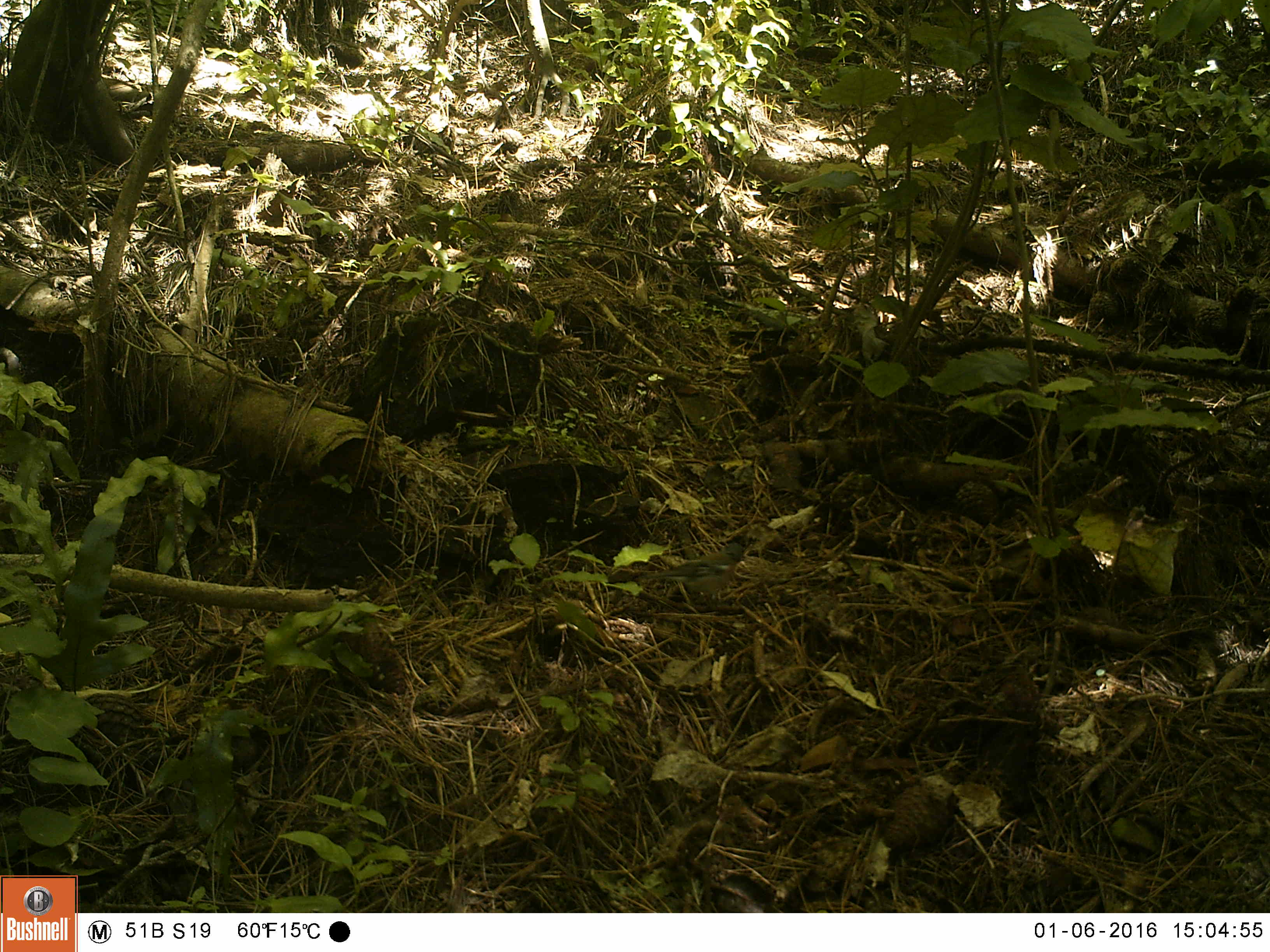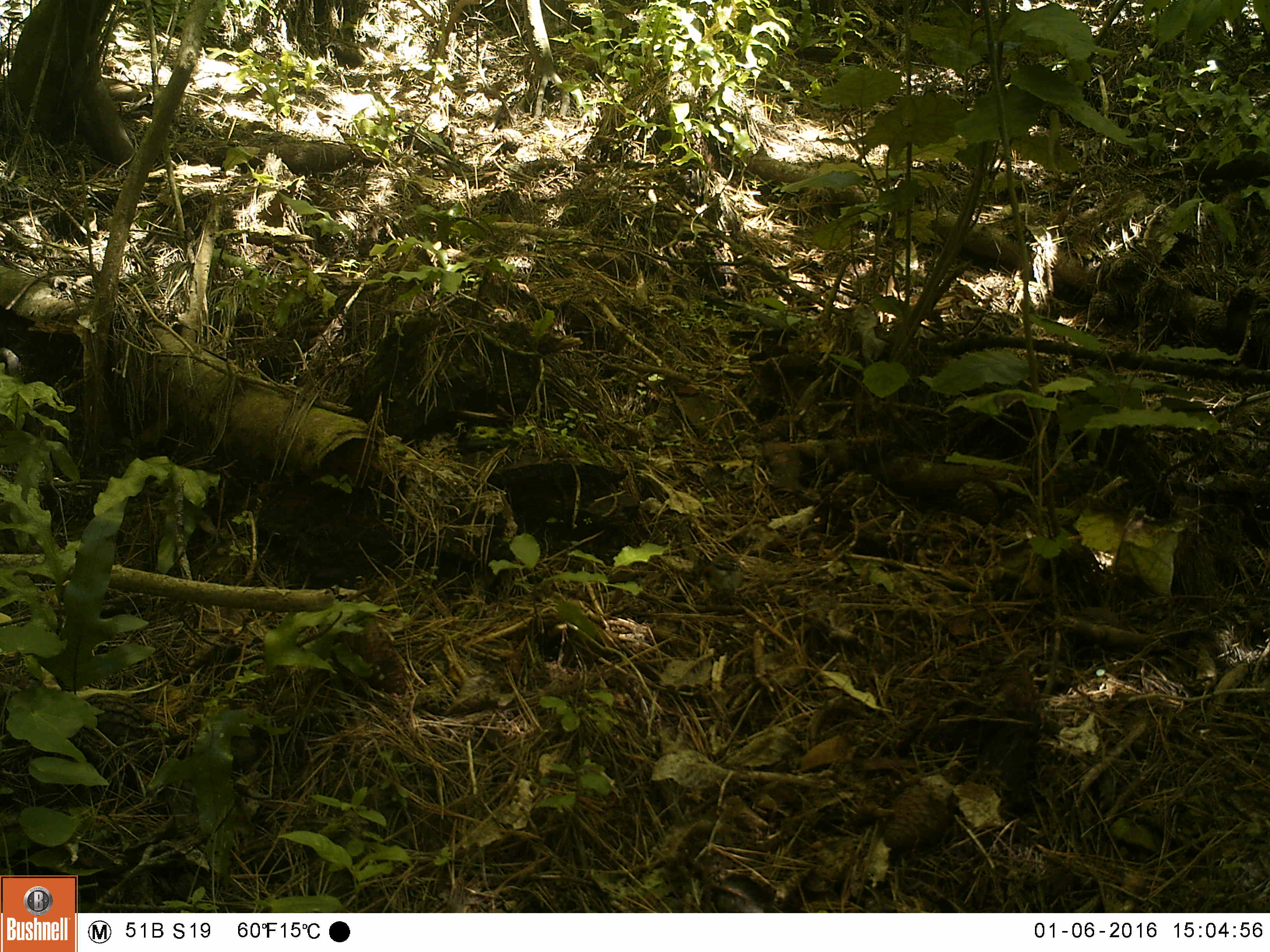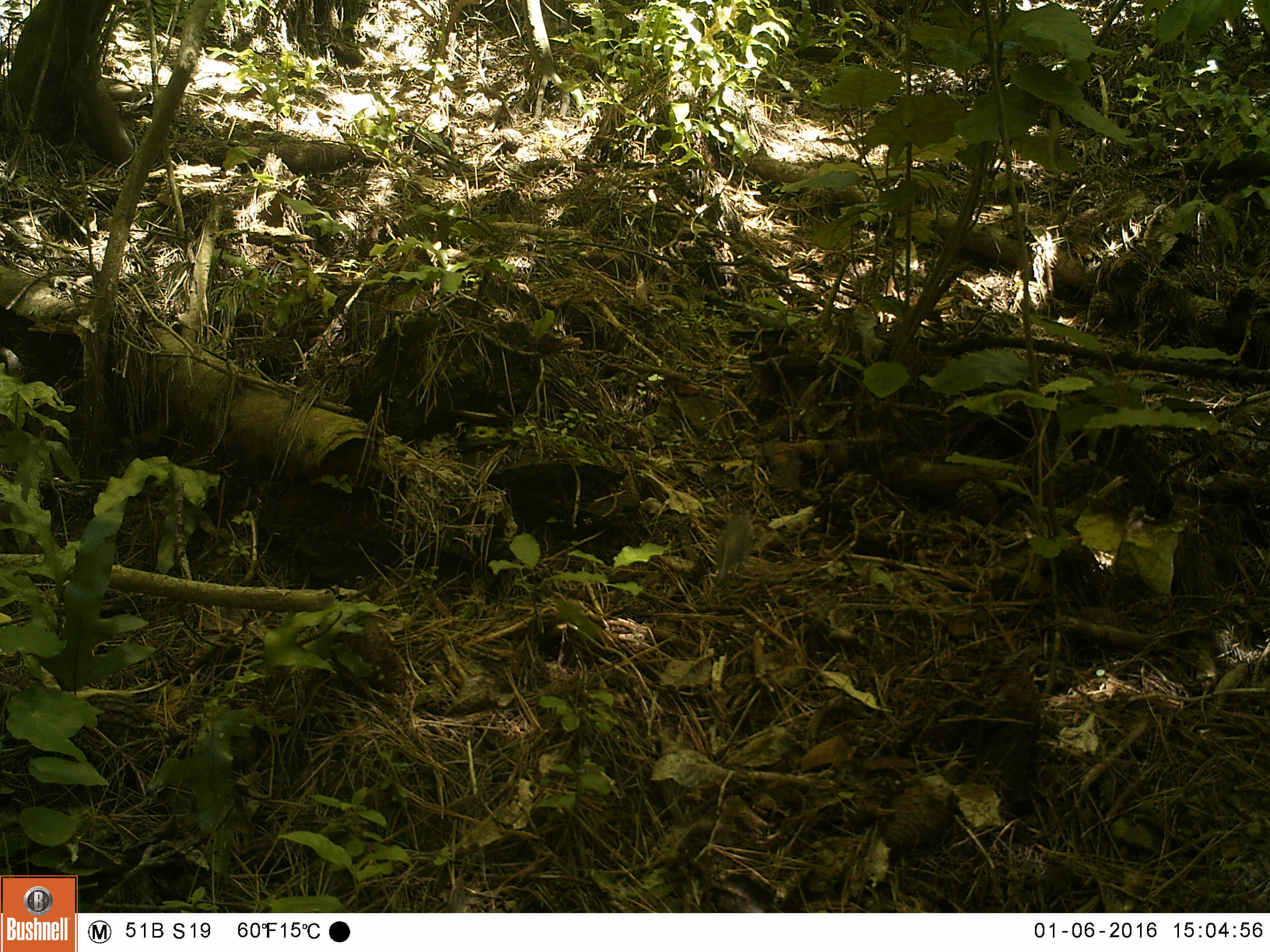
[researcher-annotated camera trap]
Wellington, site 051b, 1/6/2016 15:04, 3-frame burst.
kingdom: Animalia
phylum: Chordata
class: Aves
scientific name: Aves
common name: bird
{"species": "bird (Aves)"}